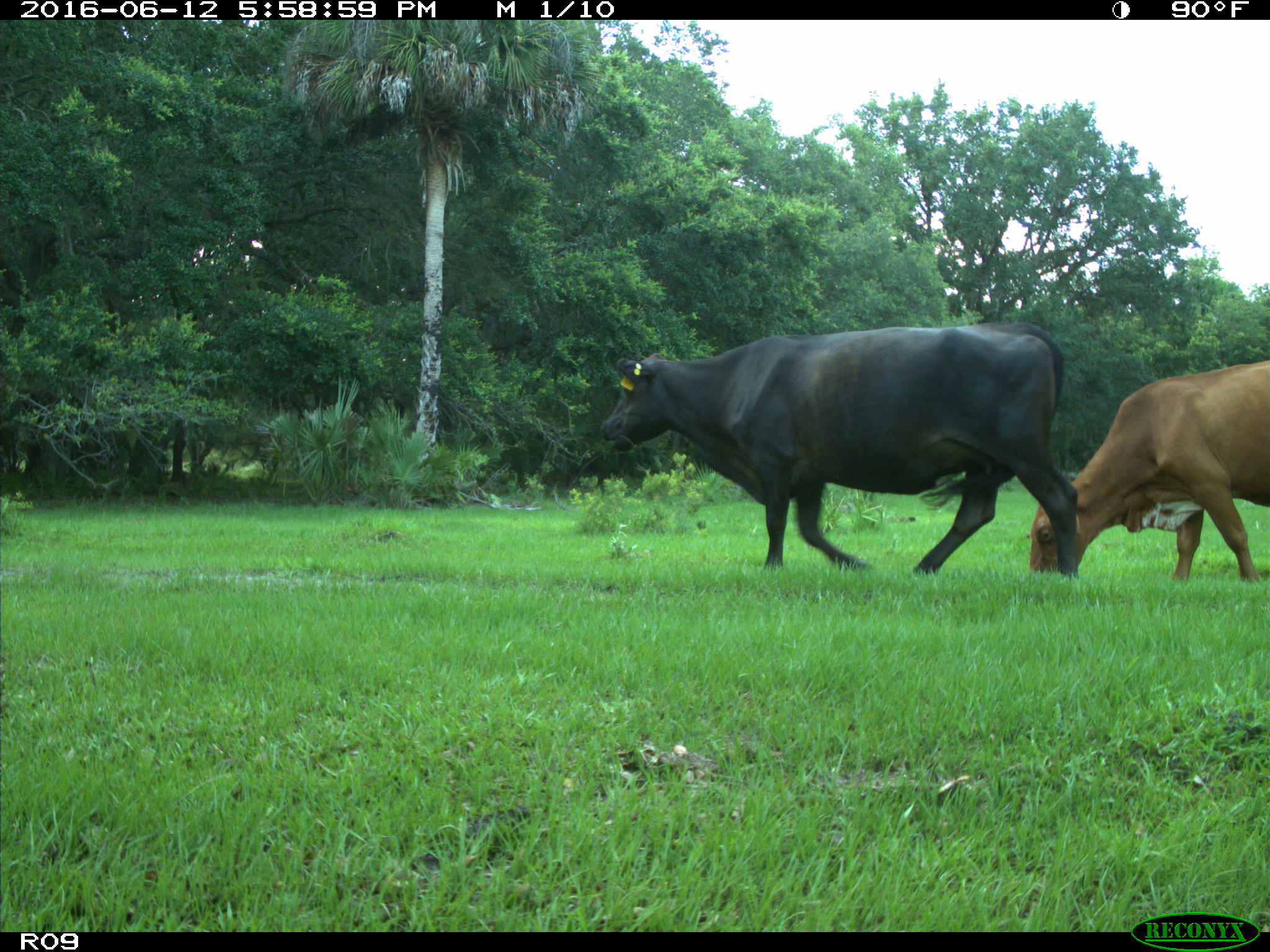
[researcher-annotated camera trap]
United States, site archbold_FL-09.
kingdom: Animalia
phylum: Chordata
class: Mammalia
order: Artiodactyla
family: Bovidae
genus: Bos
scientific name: Bos taurus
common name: domestic cow